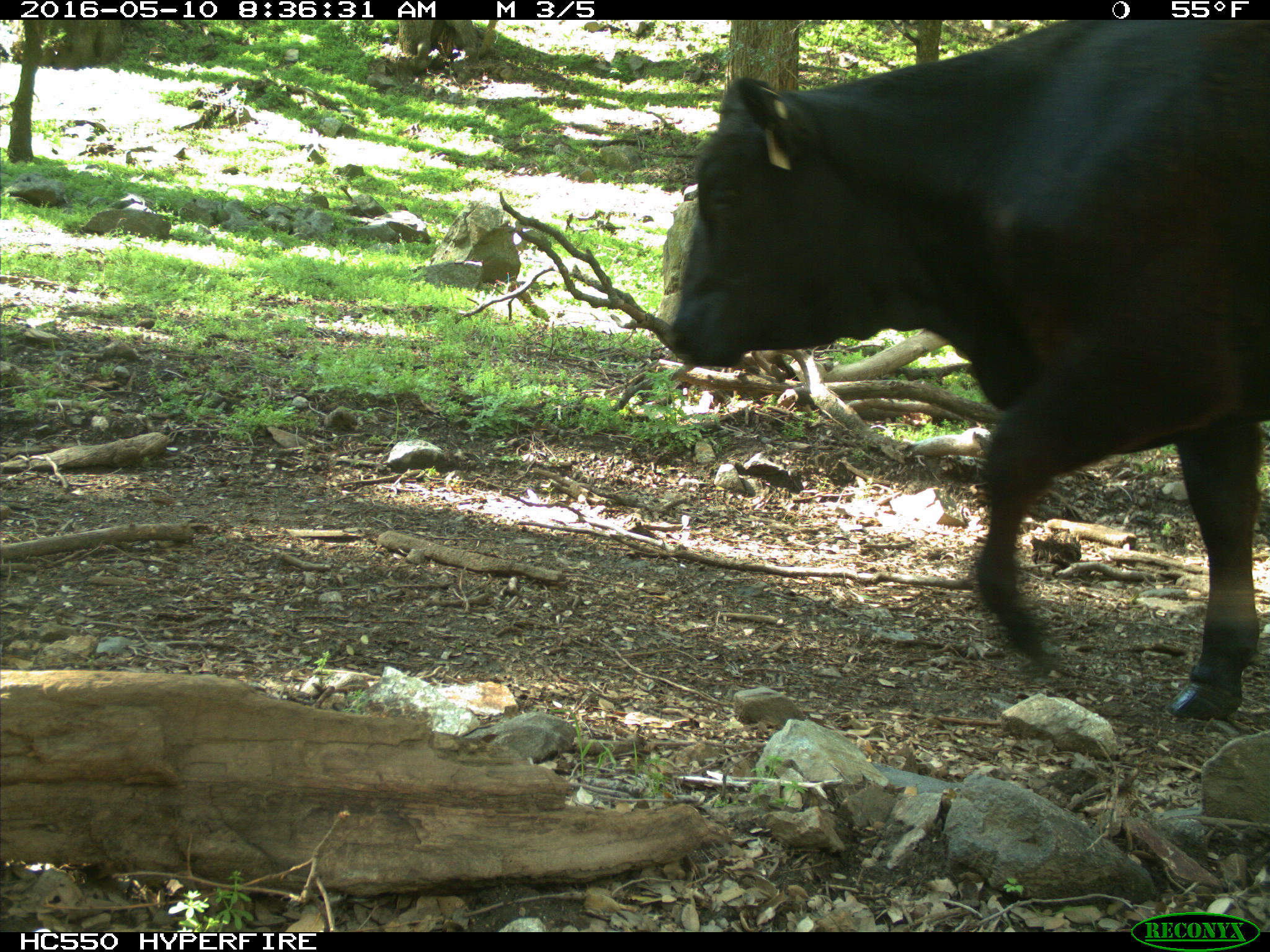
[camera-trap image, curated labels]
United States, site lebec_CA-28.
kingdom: Animalia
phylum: Chordata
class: Mammalia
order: Artiodactyla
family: Bovidae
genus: Bos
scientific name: Bos taurus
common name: domestic cow